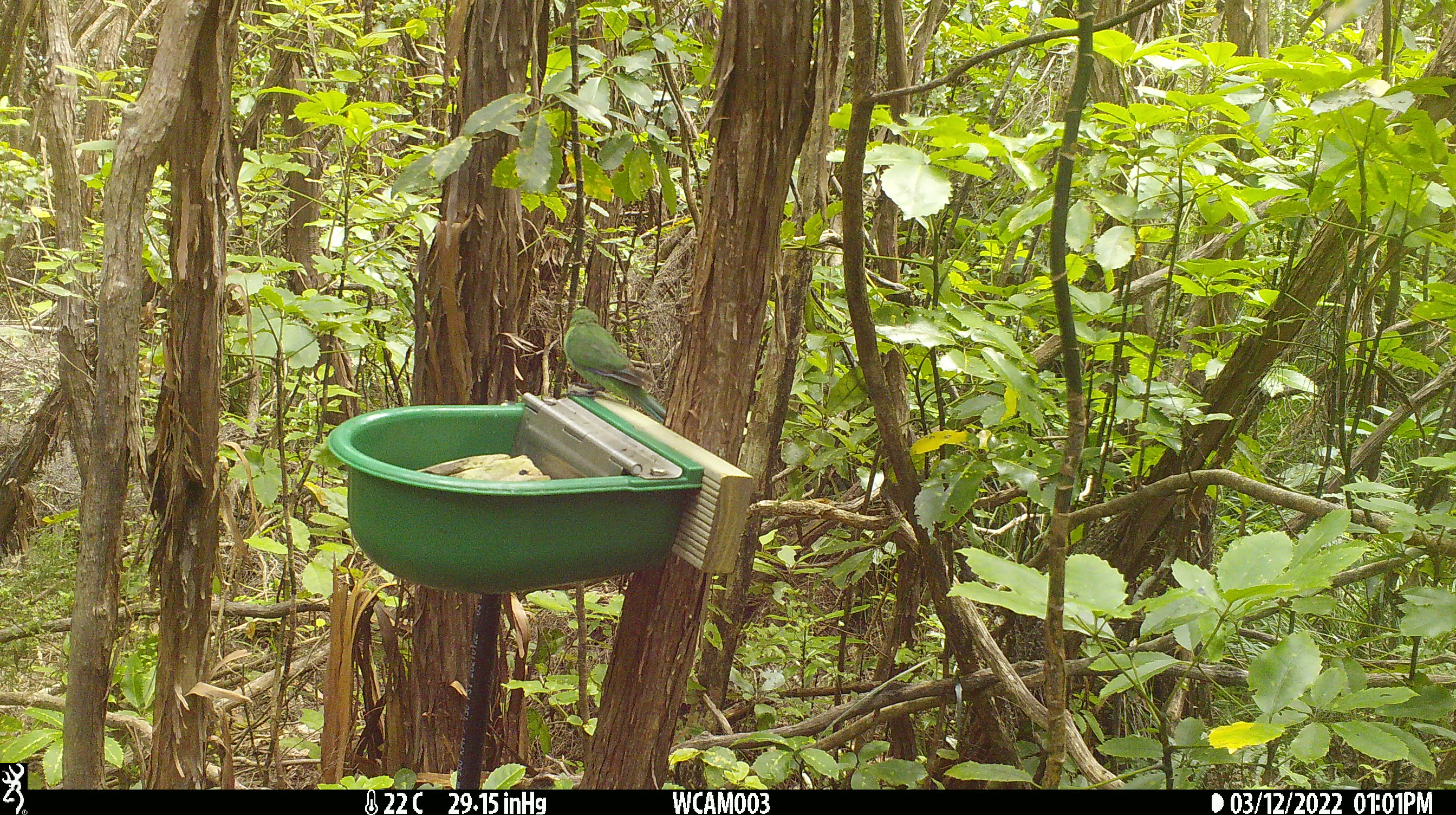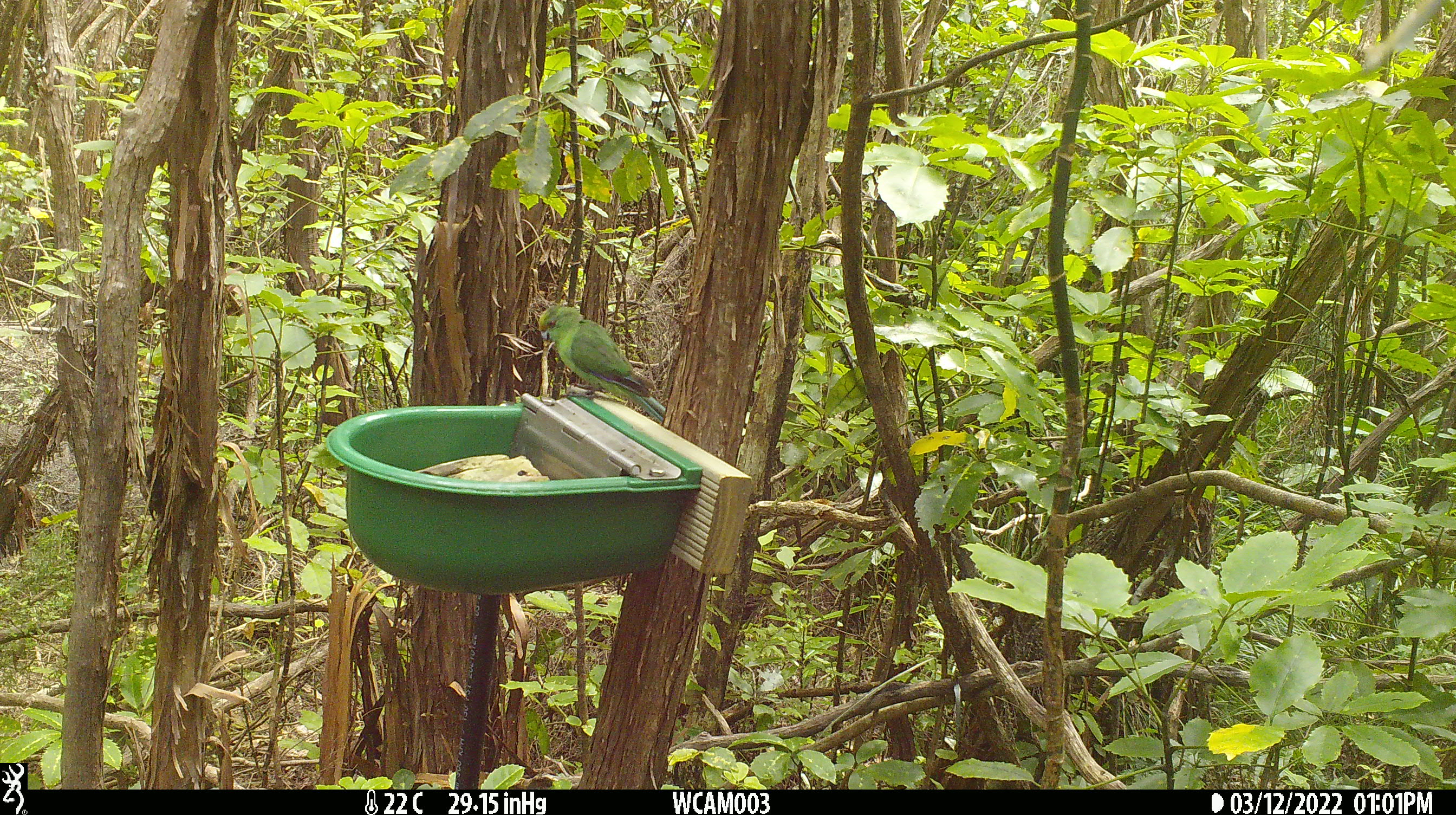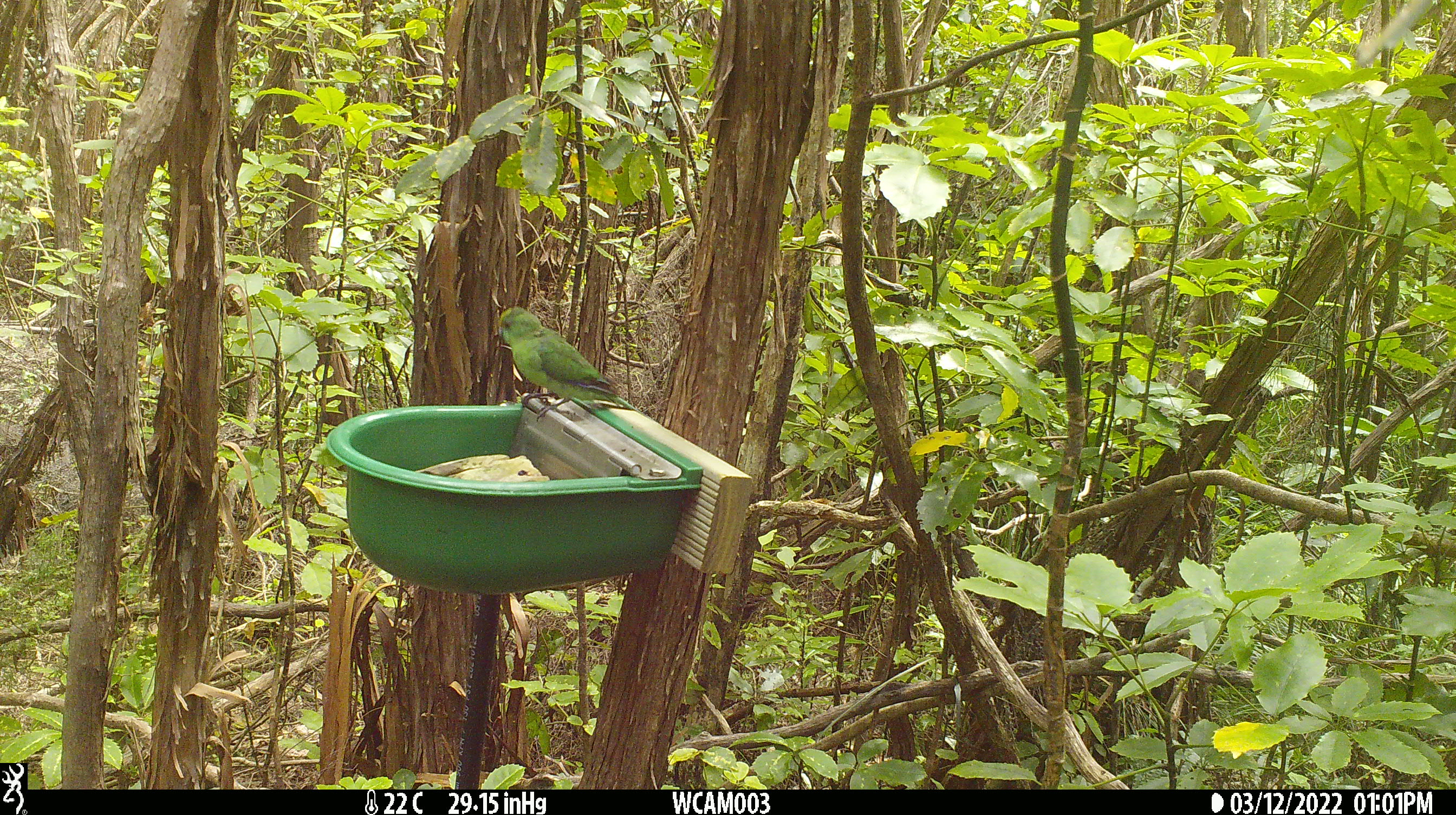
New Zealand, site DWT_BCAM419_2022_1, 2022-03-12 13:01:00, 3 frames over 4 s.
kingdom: Animalia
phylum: Chordata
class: Aves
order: Psittaciformes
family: Psittaculidae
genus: Cyanoramphus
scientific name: Cyanoramphus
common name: parakeet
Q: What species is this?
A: Parakeet (Cyanoramphus).